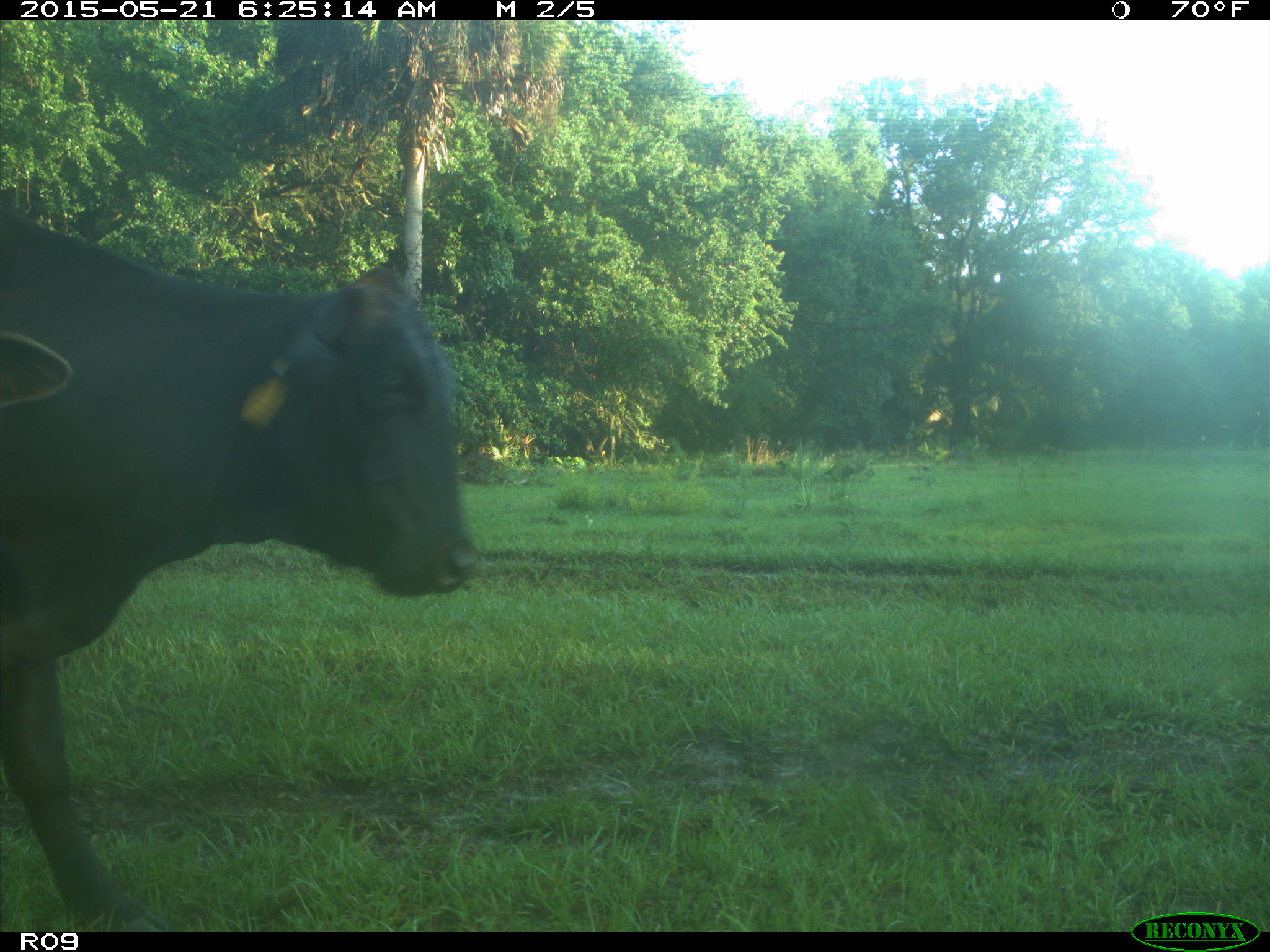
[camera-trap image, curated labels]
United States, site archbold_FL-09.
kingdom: Animalia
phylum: Chordata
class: Mammalia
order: Artiodactyla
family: Bovidae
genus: Bos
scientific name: Bos taurus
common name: domestic cow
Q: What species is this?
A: Bos taurus (domestic cow).